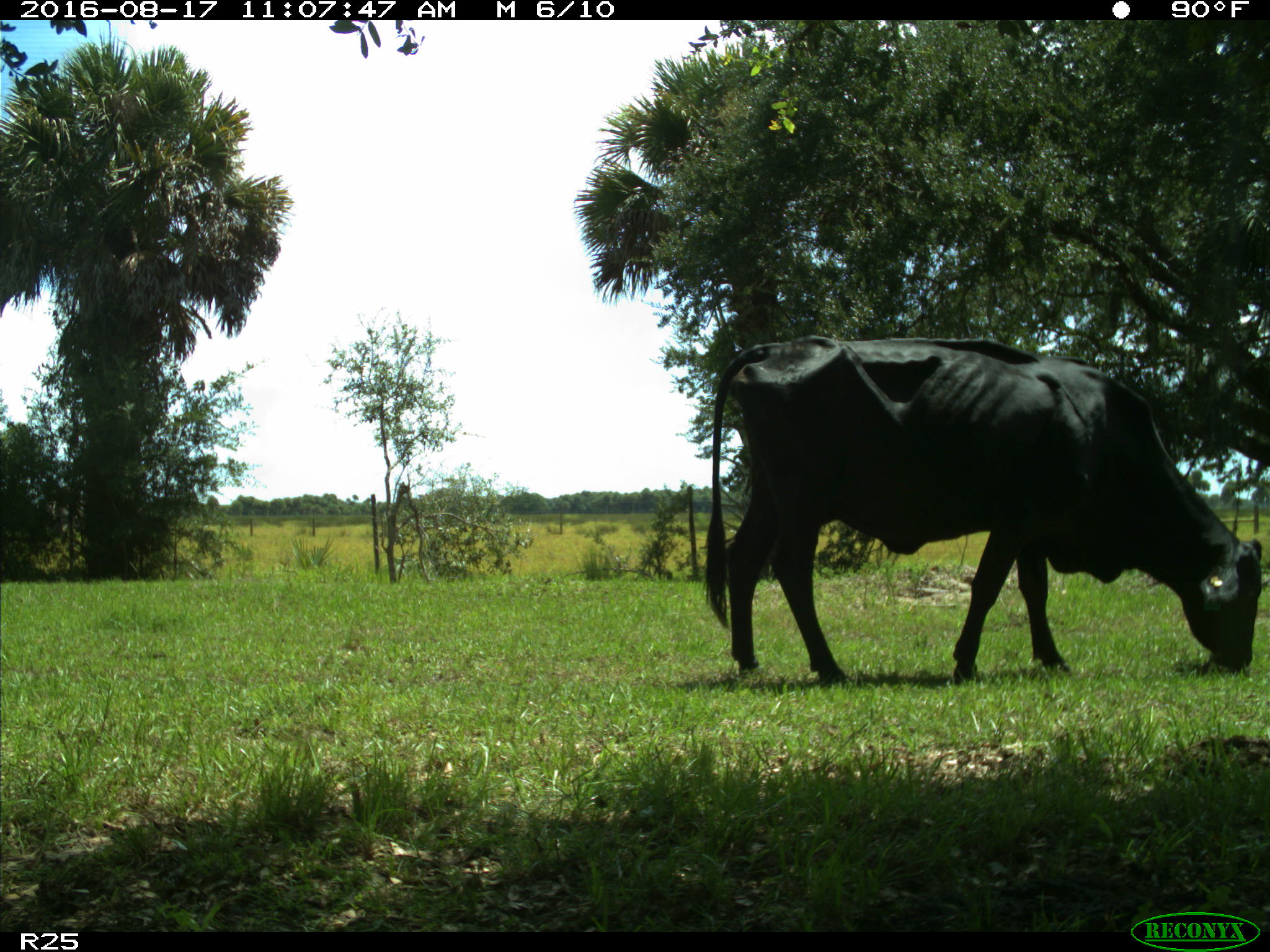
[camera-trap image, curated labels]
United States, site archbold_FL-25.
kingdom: Animalia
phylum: Chordata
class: Mammalia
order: Artiodactyla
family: Bovidae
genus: Bos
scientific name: Bos taurus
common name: domestic cow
Bos taurus (domestic cow).